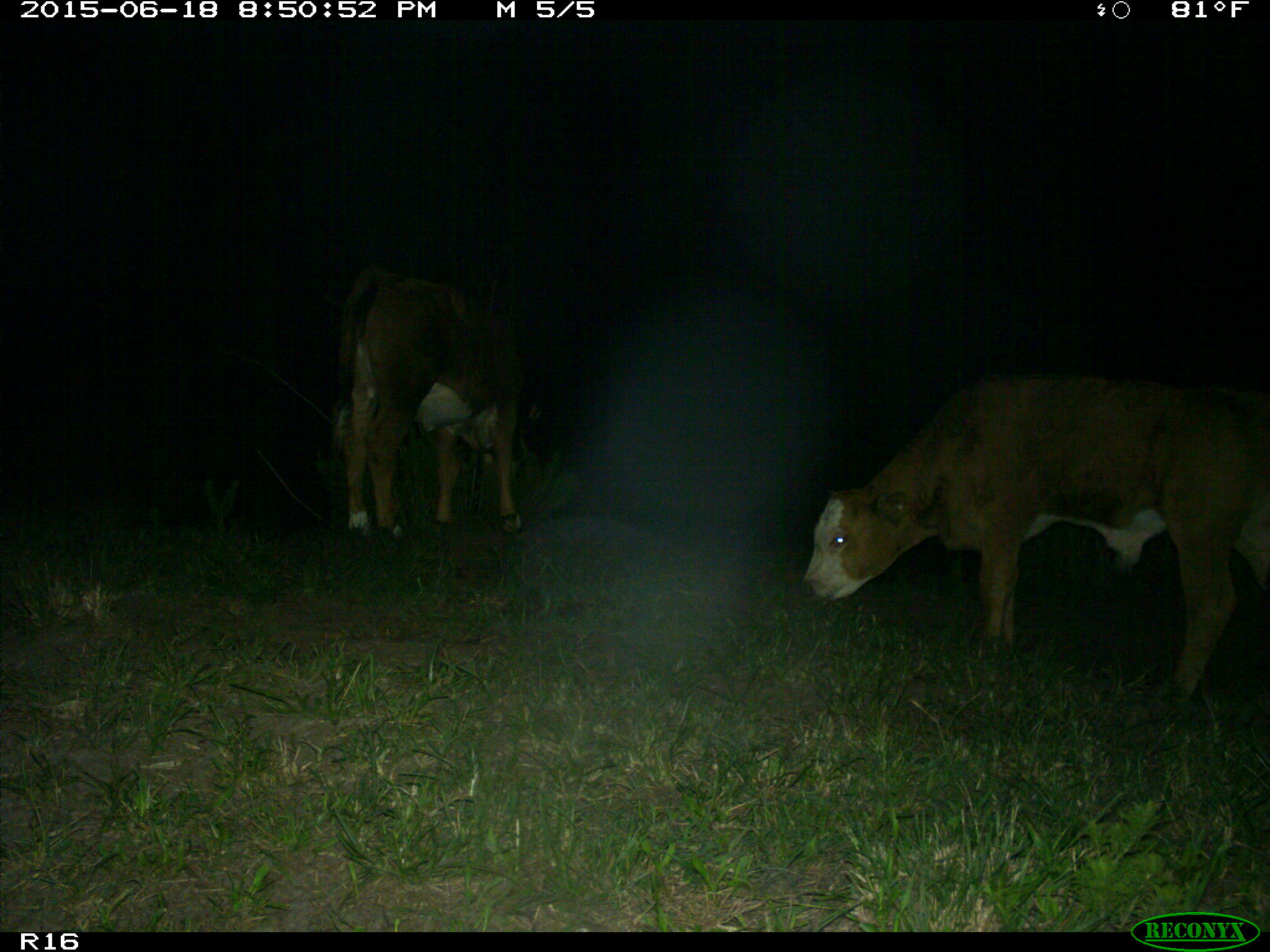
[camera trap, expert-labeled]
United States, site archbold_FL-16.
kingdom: Animalia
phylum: Chordata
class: Mammalia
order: Artiodactyla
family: Bovidae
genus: Bos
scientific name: Bos taurus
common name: domestic cow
Bos taurus (domestic cow).